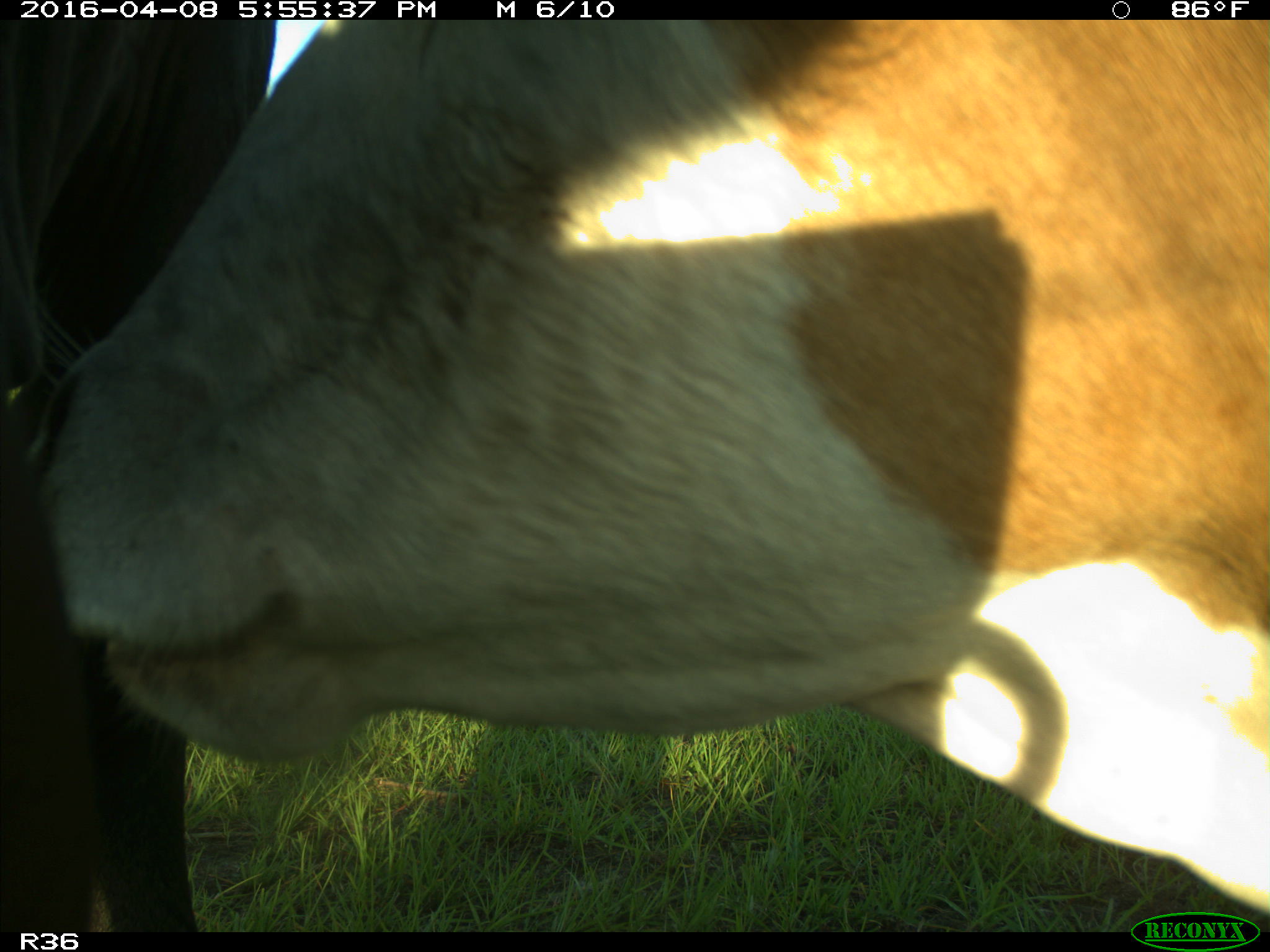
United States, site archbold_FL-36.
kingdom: Animalia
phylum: Chordata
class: Mammalia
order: Artiodactyla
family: Bovidae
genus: Bos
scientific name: Bos taurus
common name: domestic cow